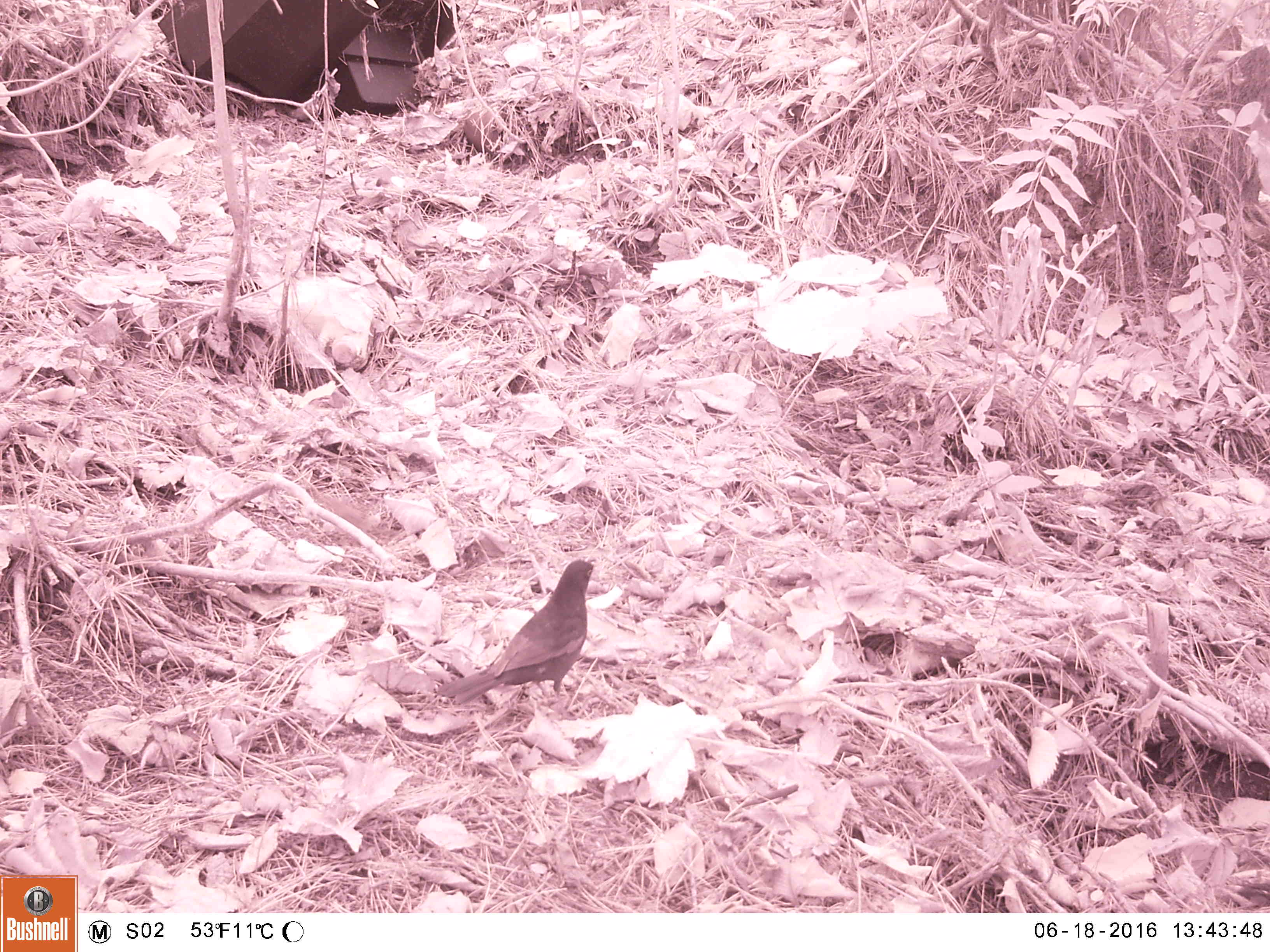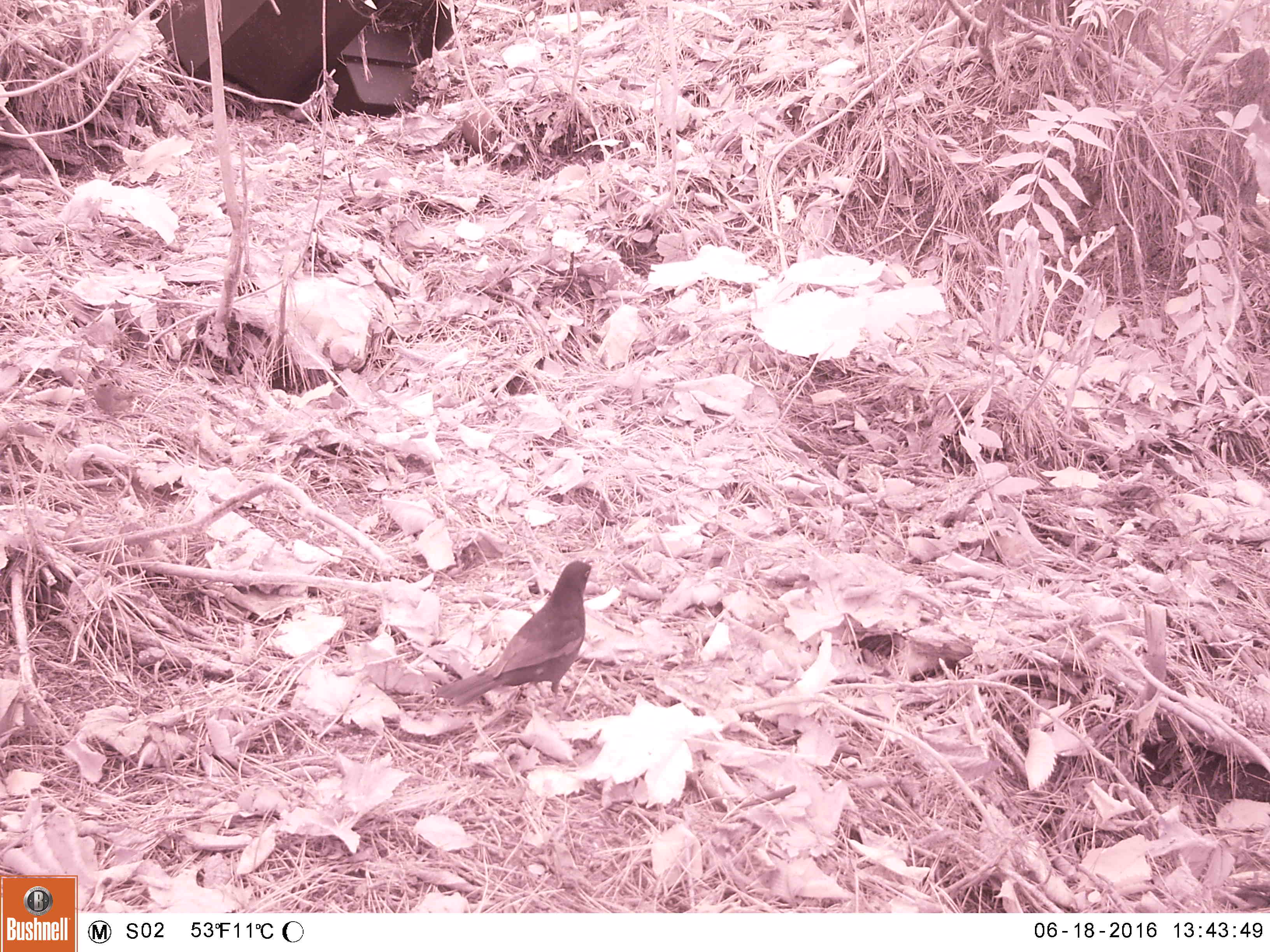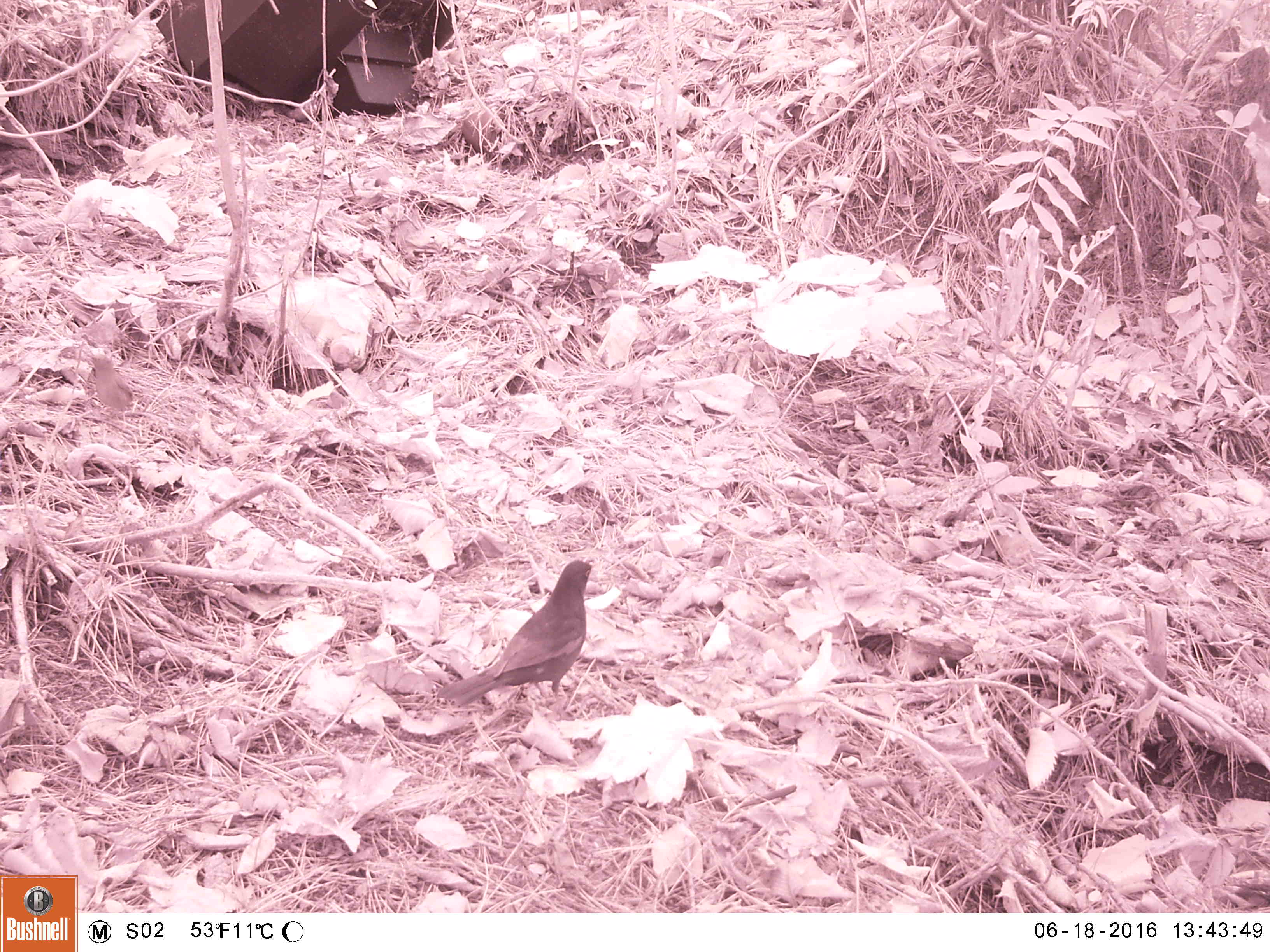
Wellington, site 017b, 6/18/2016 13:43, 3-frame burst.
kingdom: Animalia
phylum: Chordata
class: Aves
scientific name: Aves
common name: bird